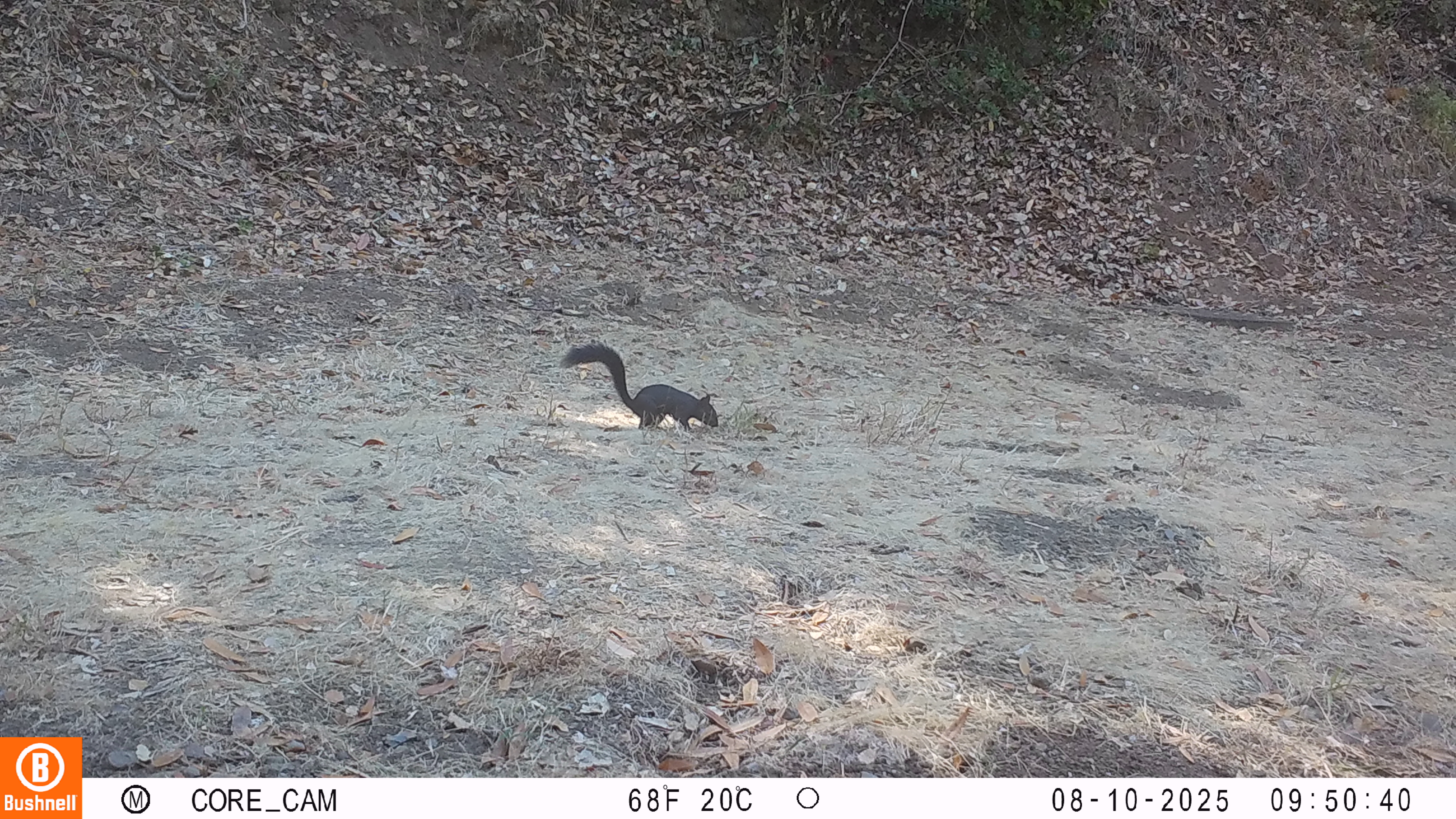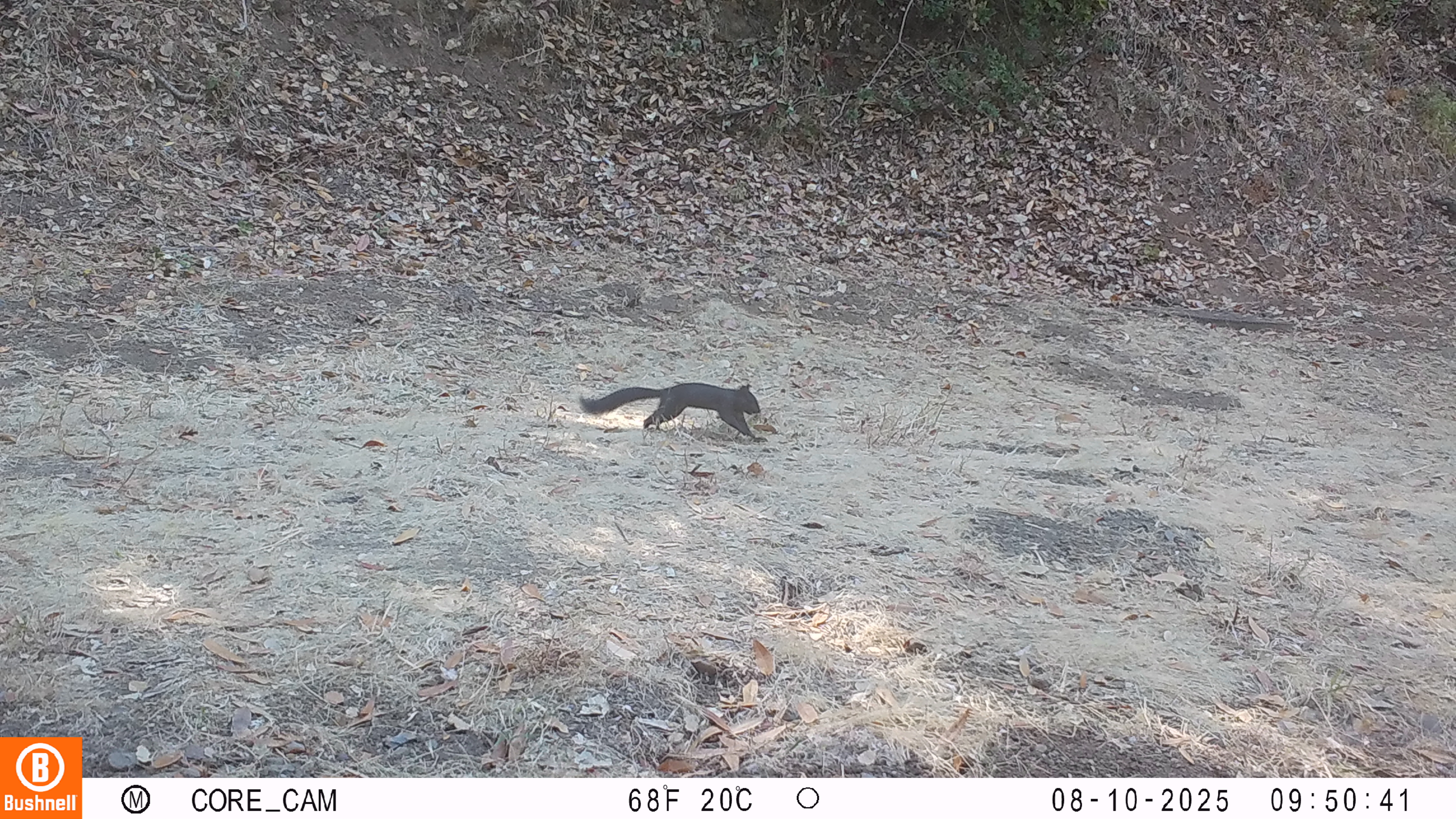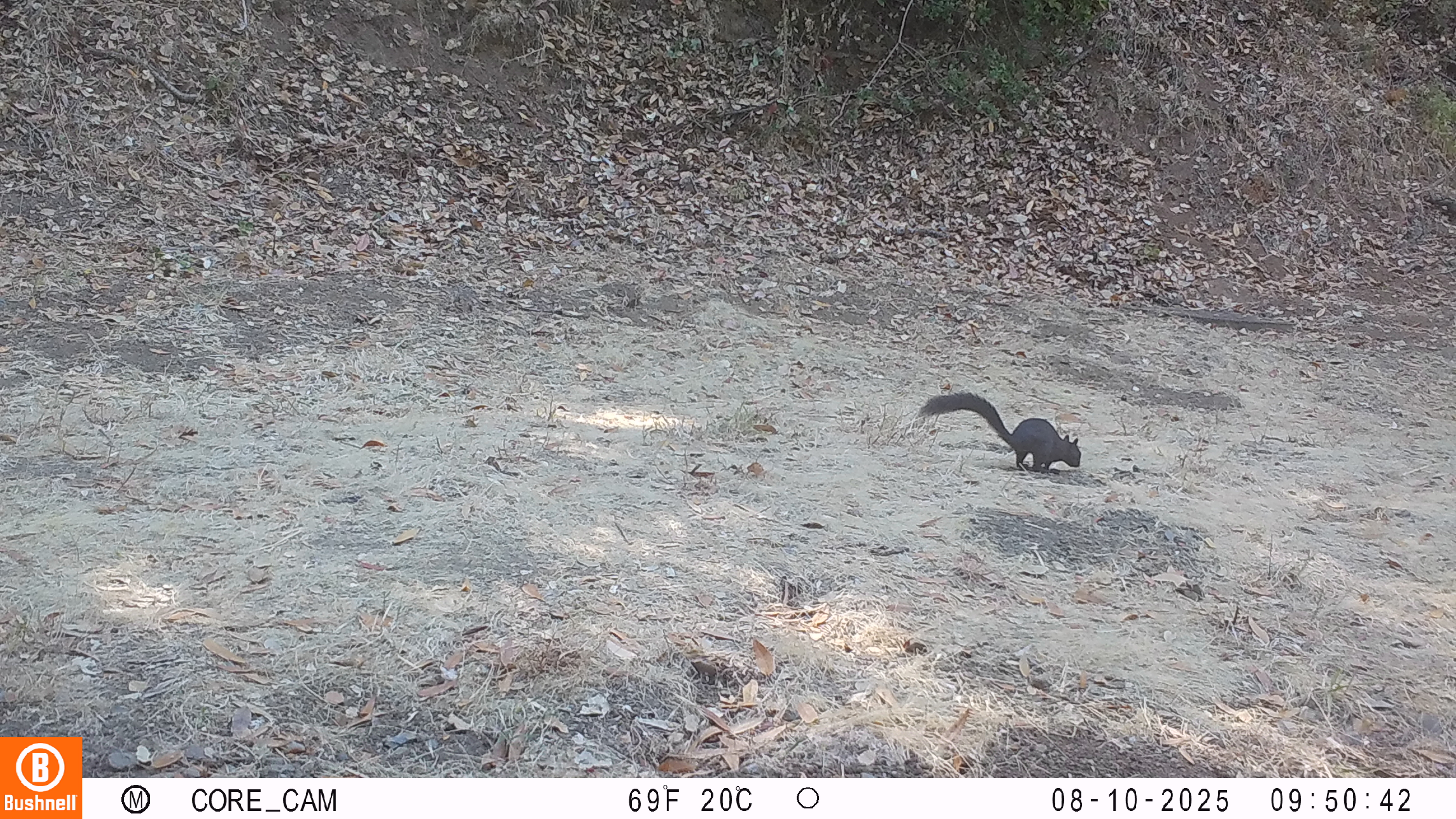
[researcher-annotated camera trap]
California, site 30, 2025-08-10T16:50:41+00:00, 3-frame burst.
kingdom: Animalia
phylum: Chordata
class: Mammalia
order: Rodentia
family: Sciuridae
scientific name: Sciuridae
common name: squirrel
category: unknown squirrel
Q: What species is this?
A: Unknown squirrel (squirrel) (Sciuridae).